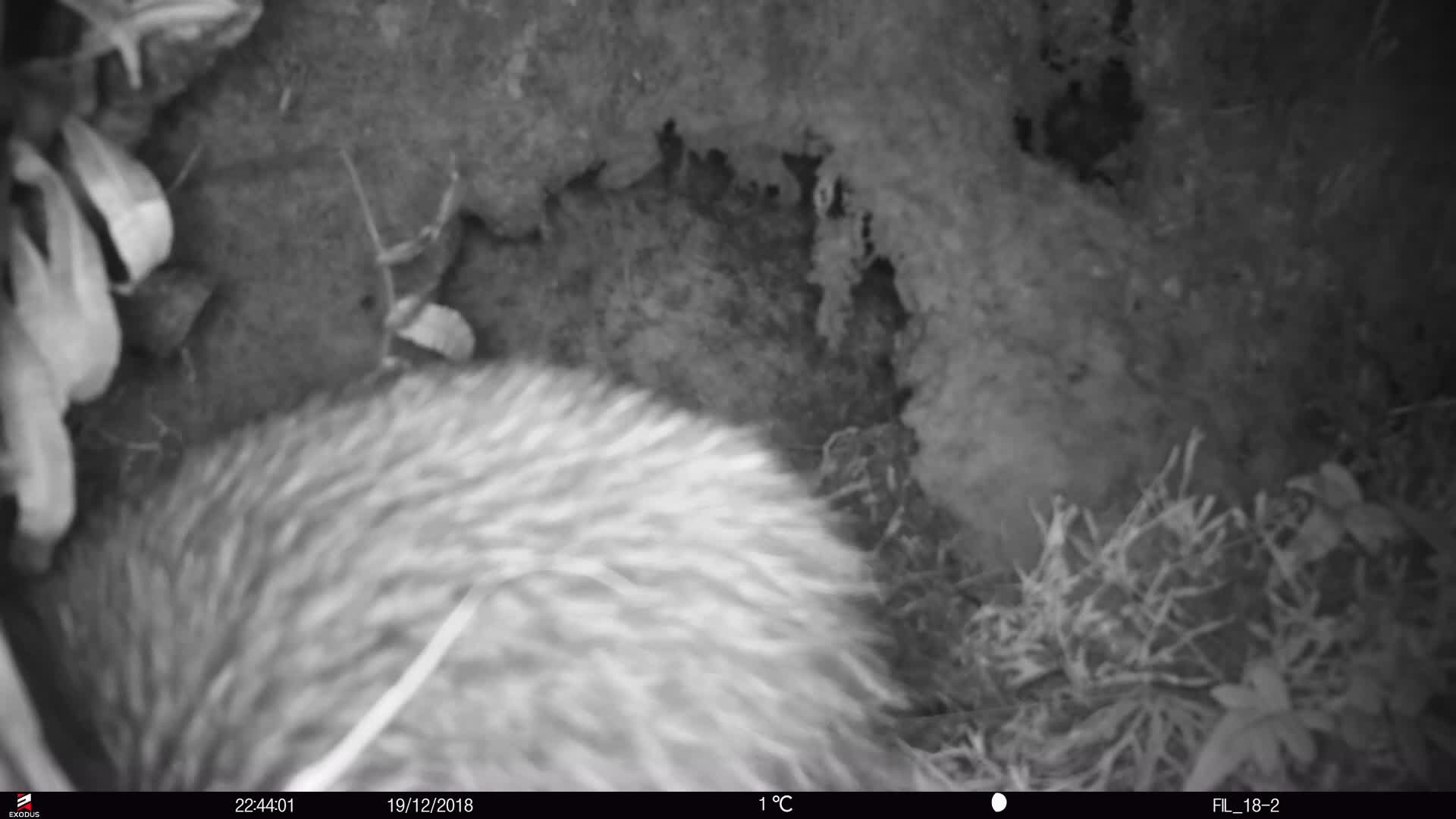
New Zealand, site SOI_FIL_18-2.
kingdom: Animalia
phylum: Chordata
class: Aves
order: Apterygiformes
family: Apterygidae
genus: Apteryx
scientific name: Apteryx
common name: kiwi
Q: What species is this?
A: Kiwi (Apteryx).